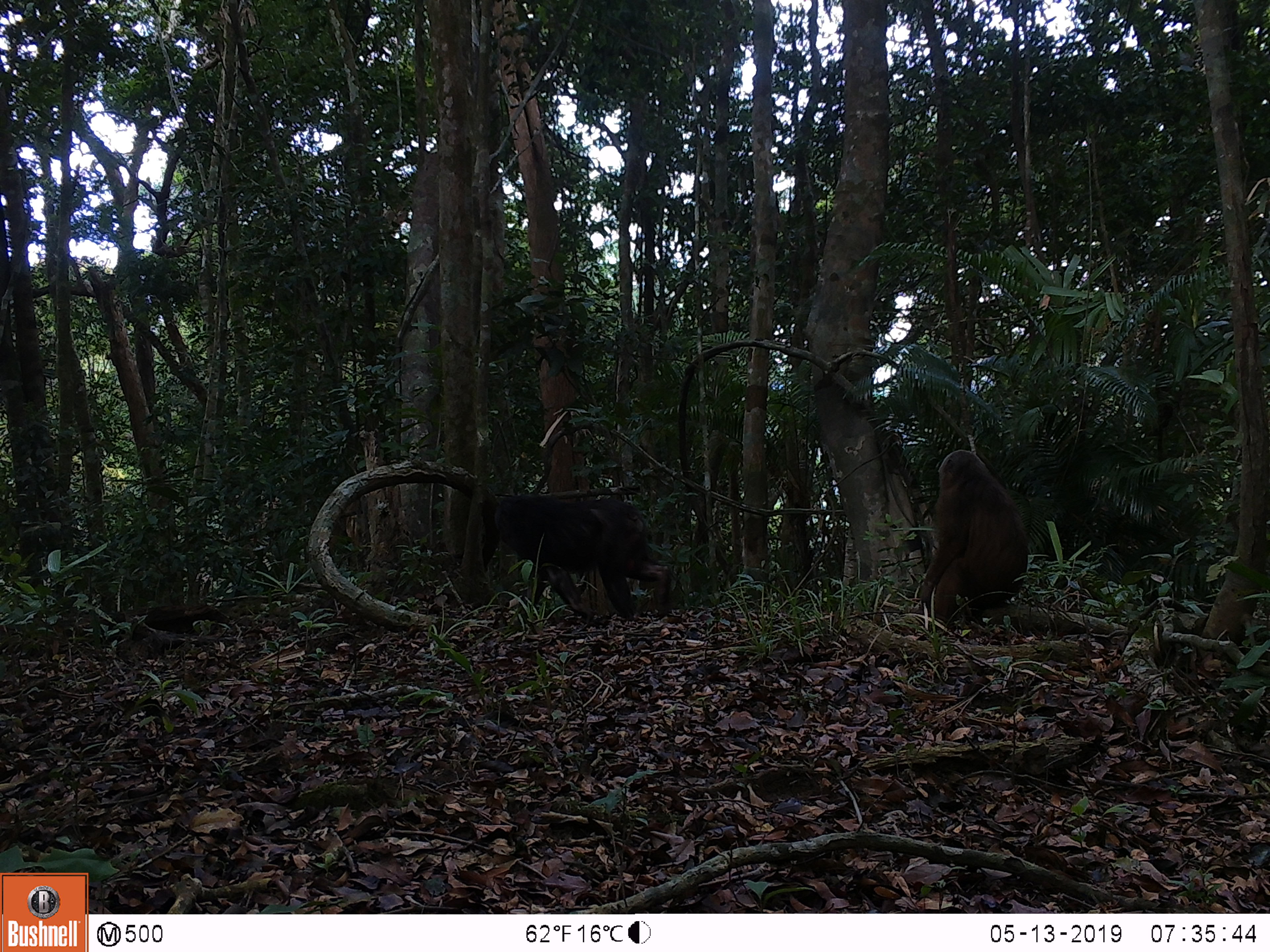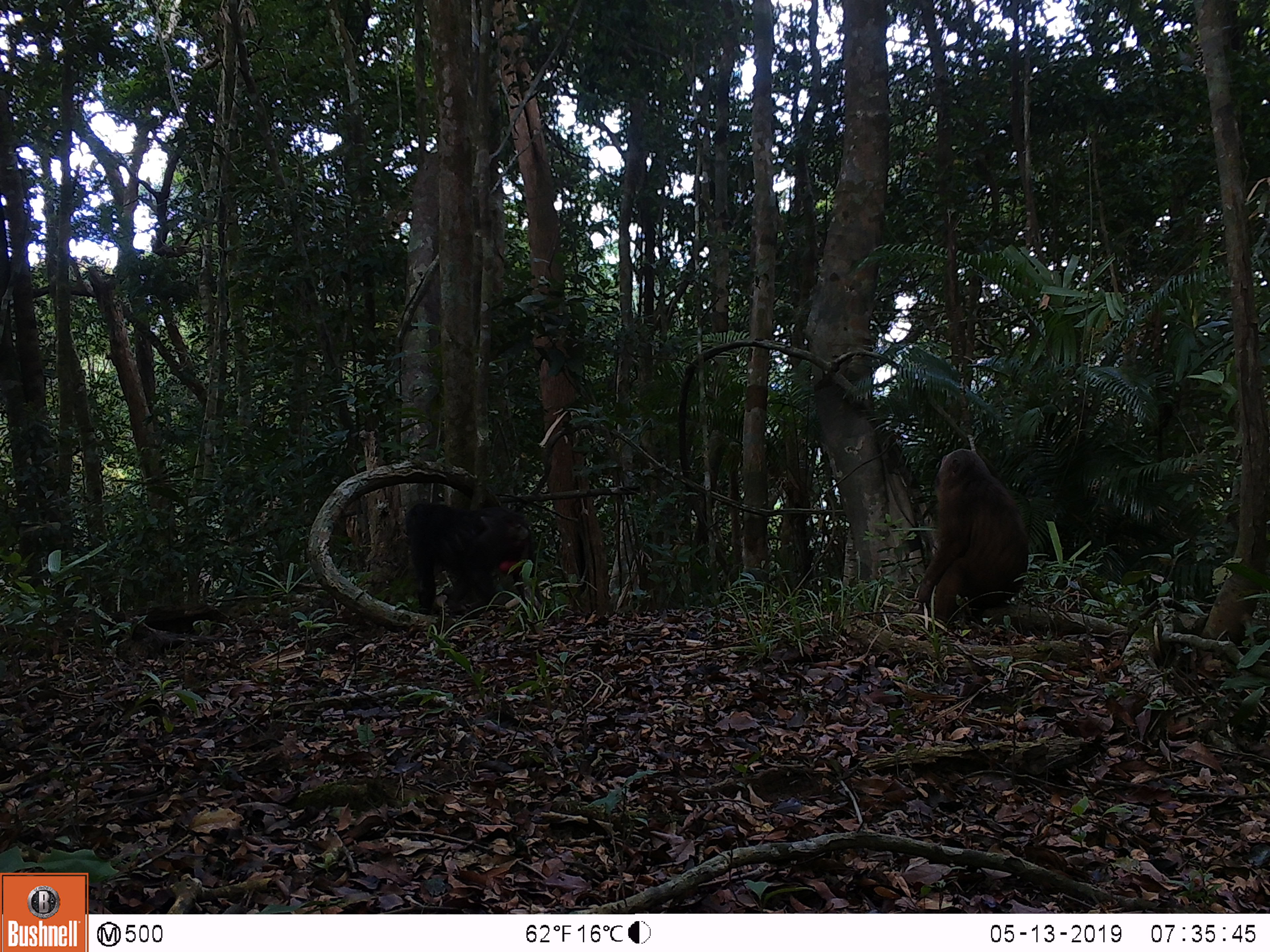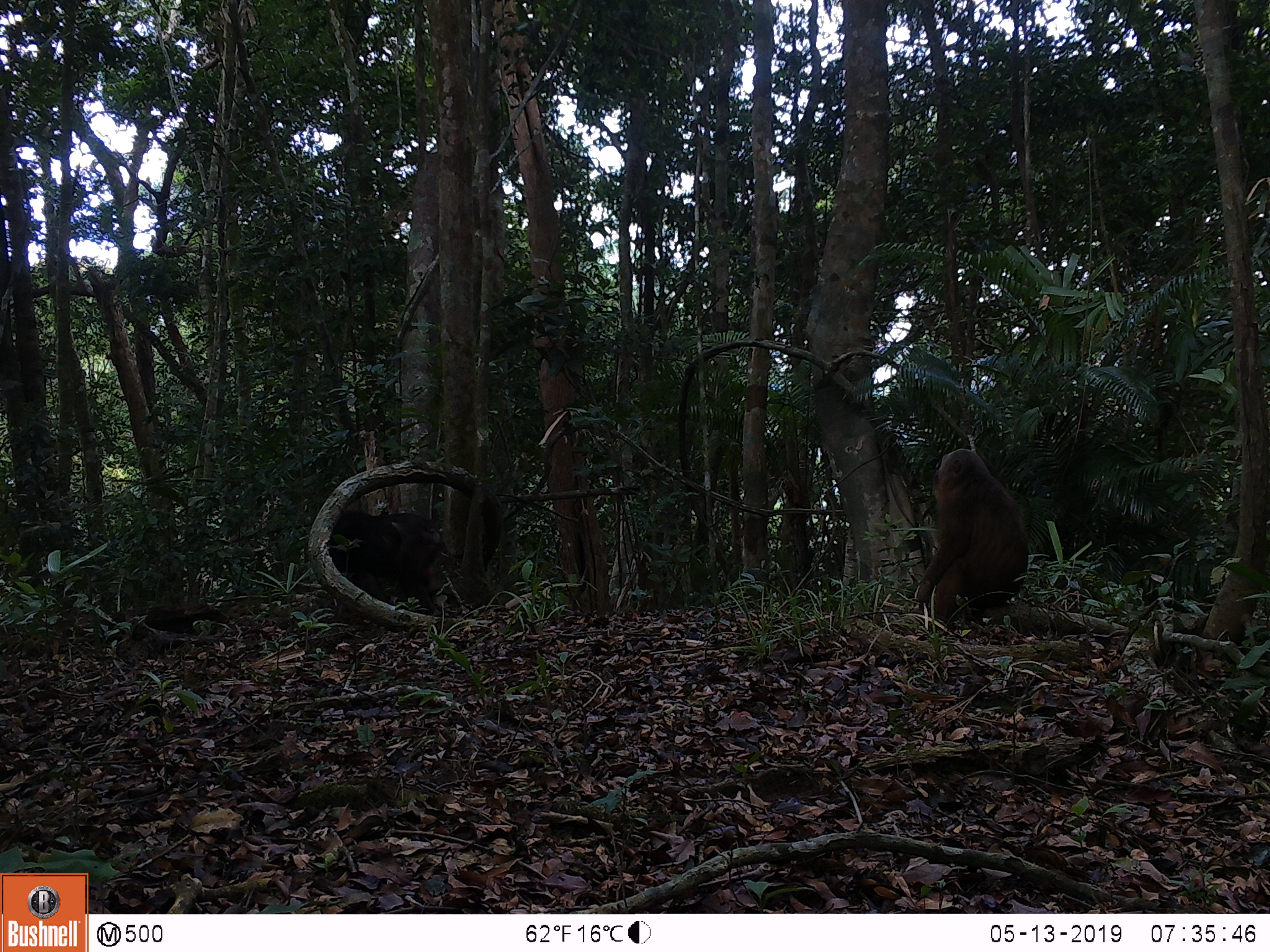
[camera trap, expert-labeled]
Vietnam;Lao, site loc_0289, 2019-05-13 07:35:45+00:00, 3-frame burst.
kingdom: Animalia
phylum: Chordata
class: Mammalia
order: Primates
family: Cercopithecidae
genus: Macaca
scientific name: Macaca arctoides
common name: stump-tailed macaque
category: stump tailed macaque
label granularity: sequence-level